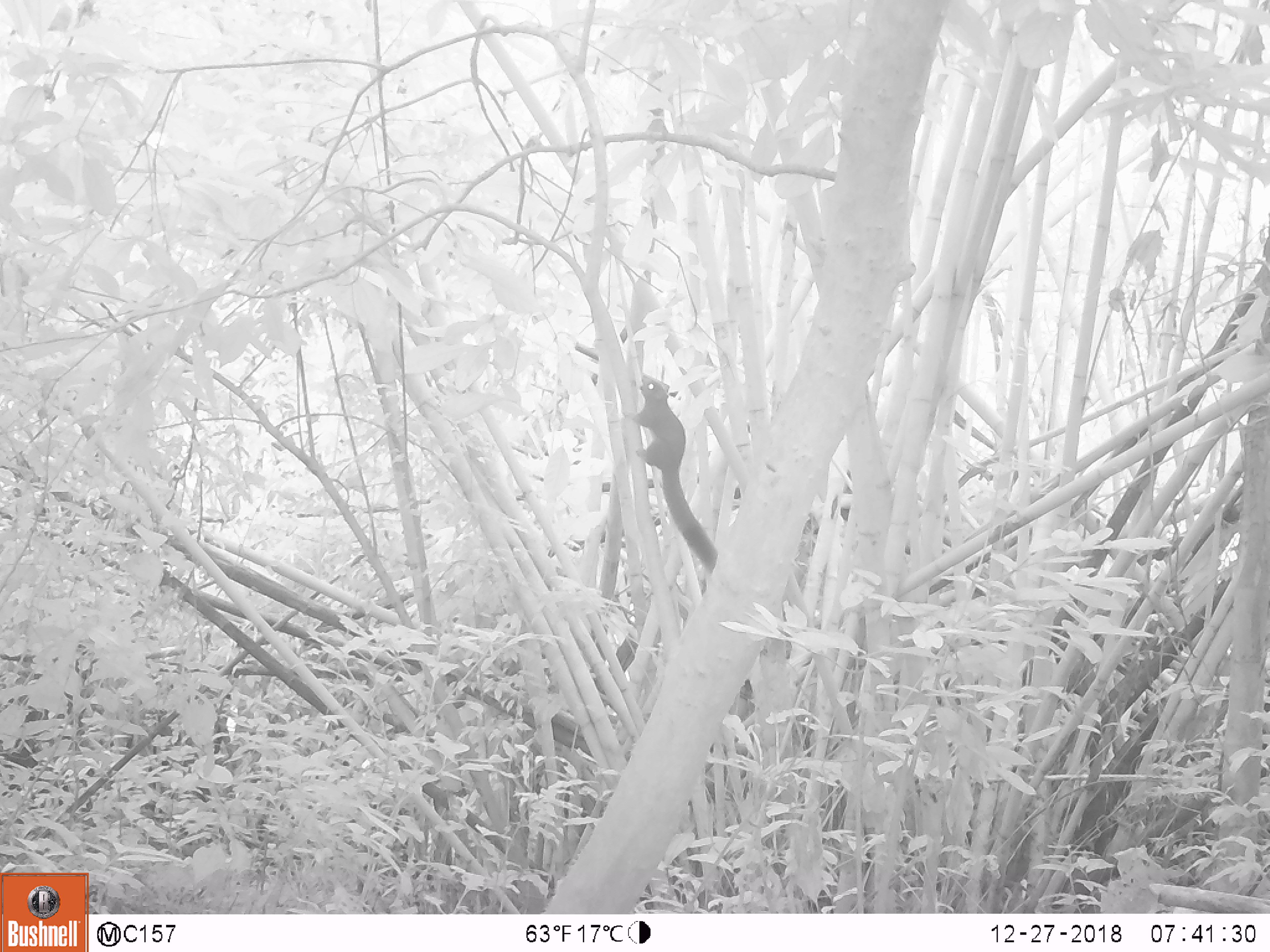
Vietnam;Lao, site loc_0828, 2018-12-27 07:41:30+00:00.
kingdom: Animalia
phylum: Chordata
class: Mammalia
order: Rodentia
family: Sciuridae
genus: Sciurus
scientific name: Sciurus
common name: squirrel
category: unidentified squirrel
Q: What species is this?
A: Unidentified squirrel (squirrel) (Sciurus).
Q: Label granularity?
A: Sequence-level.